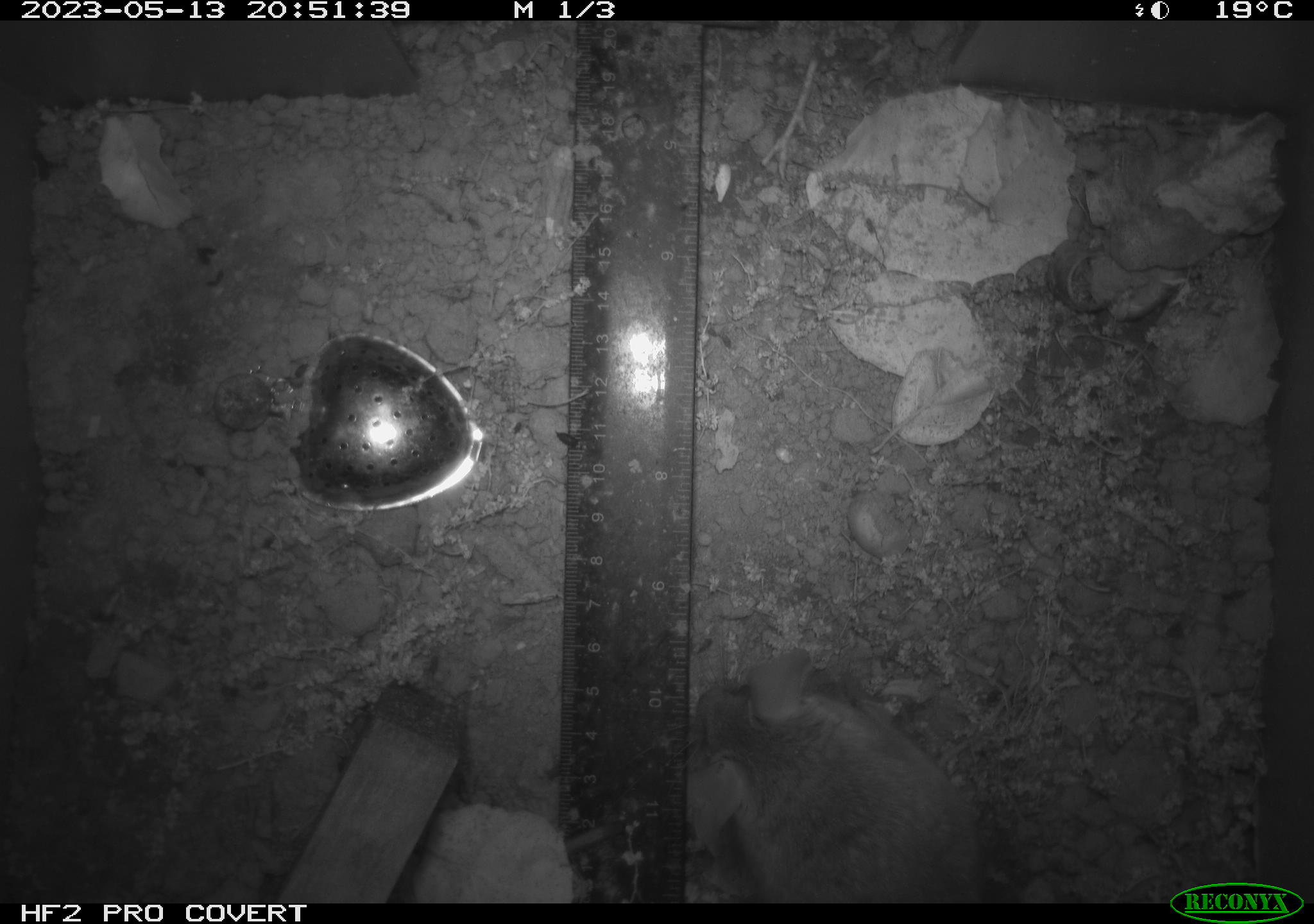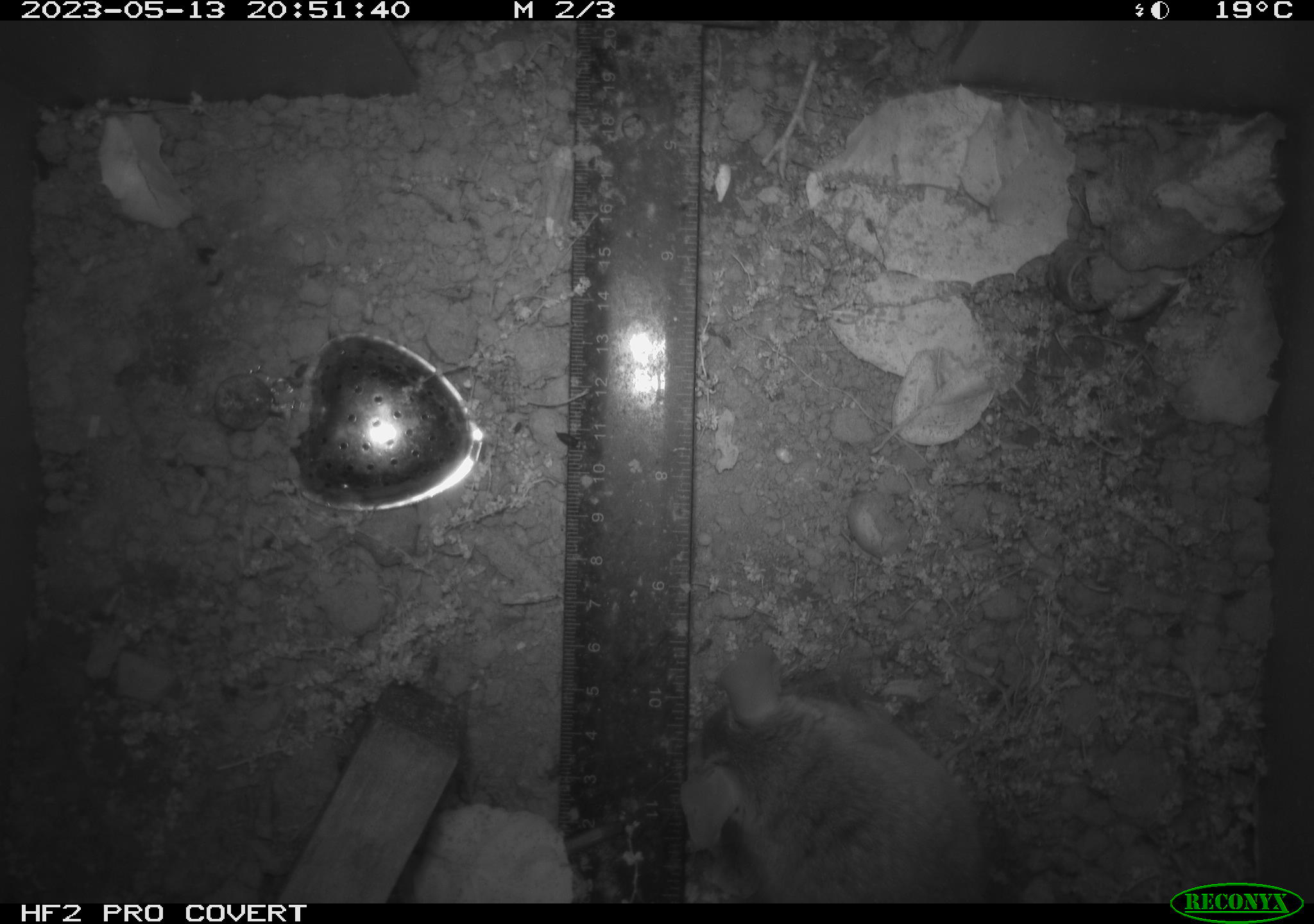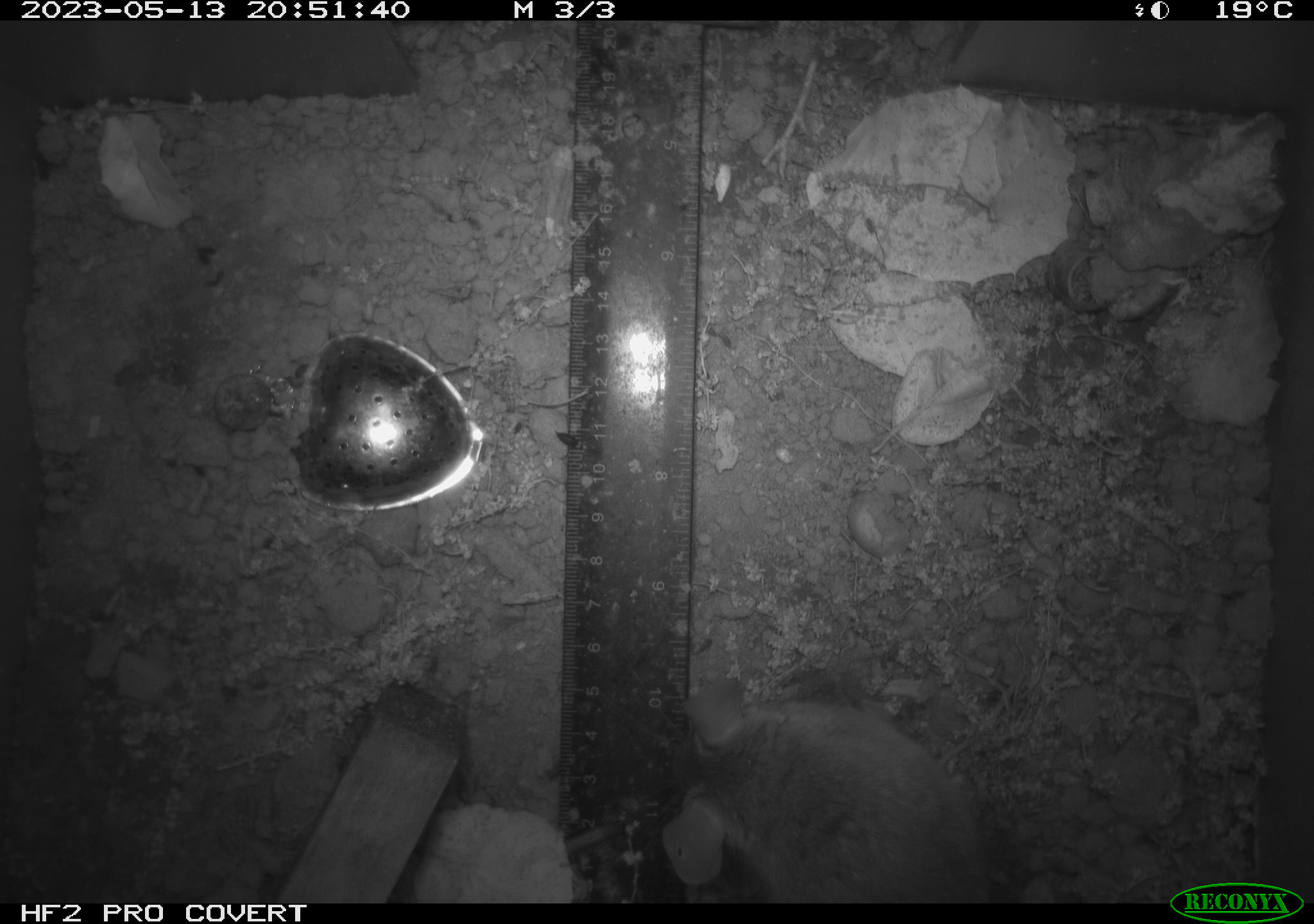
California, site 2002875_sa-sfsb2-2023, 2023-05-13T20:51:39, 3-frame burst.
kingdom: Animalia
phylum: Chordata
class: Mammalia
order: Rodentia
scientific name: Rodentia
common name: mouse species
Mouse species (Rodentia).